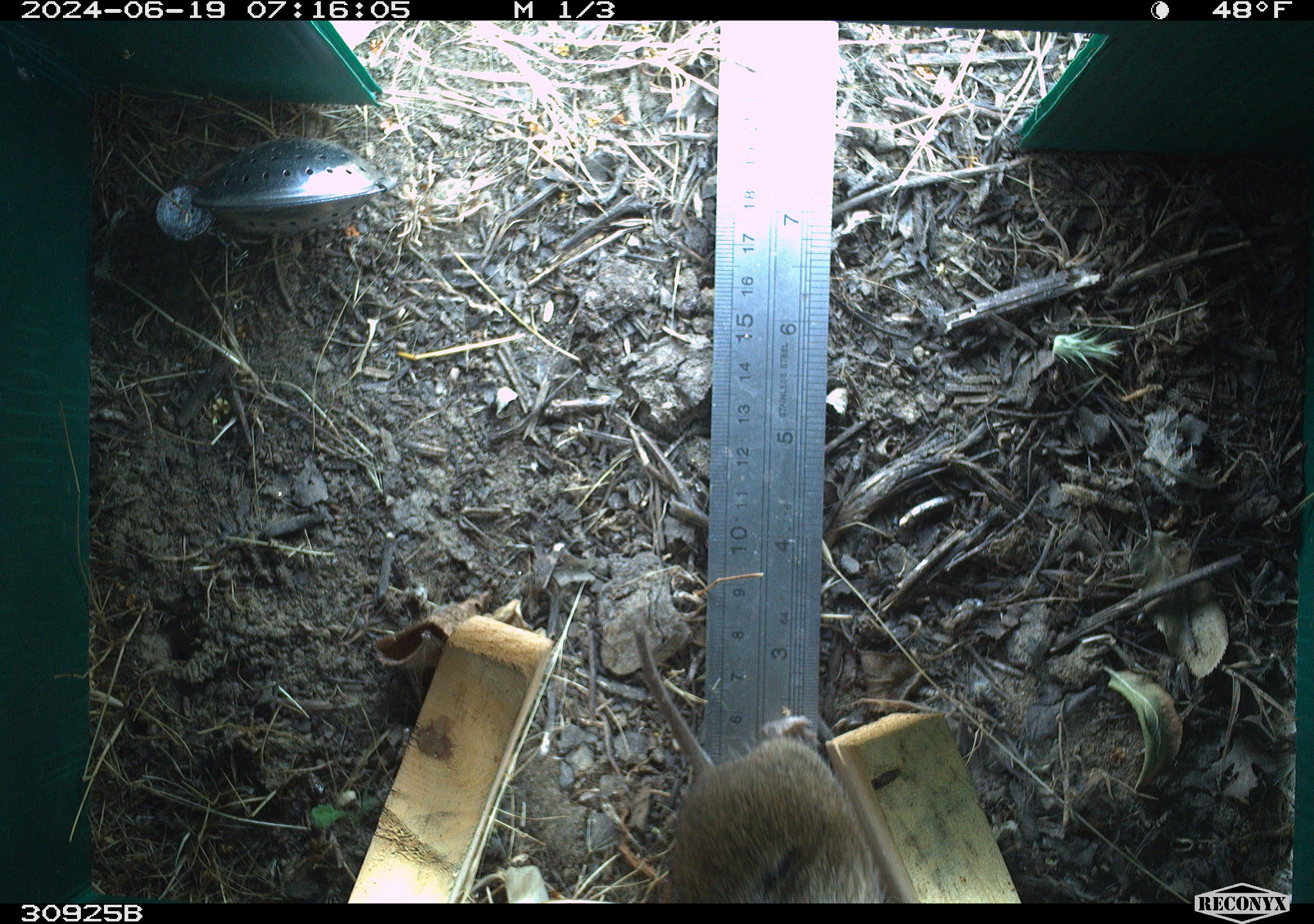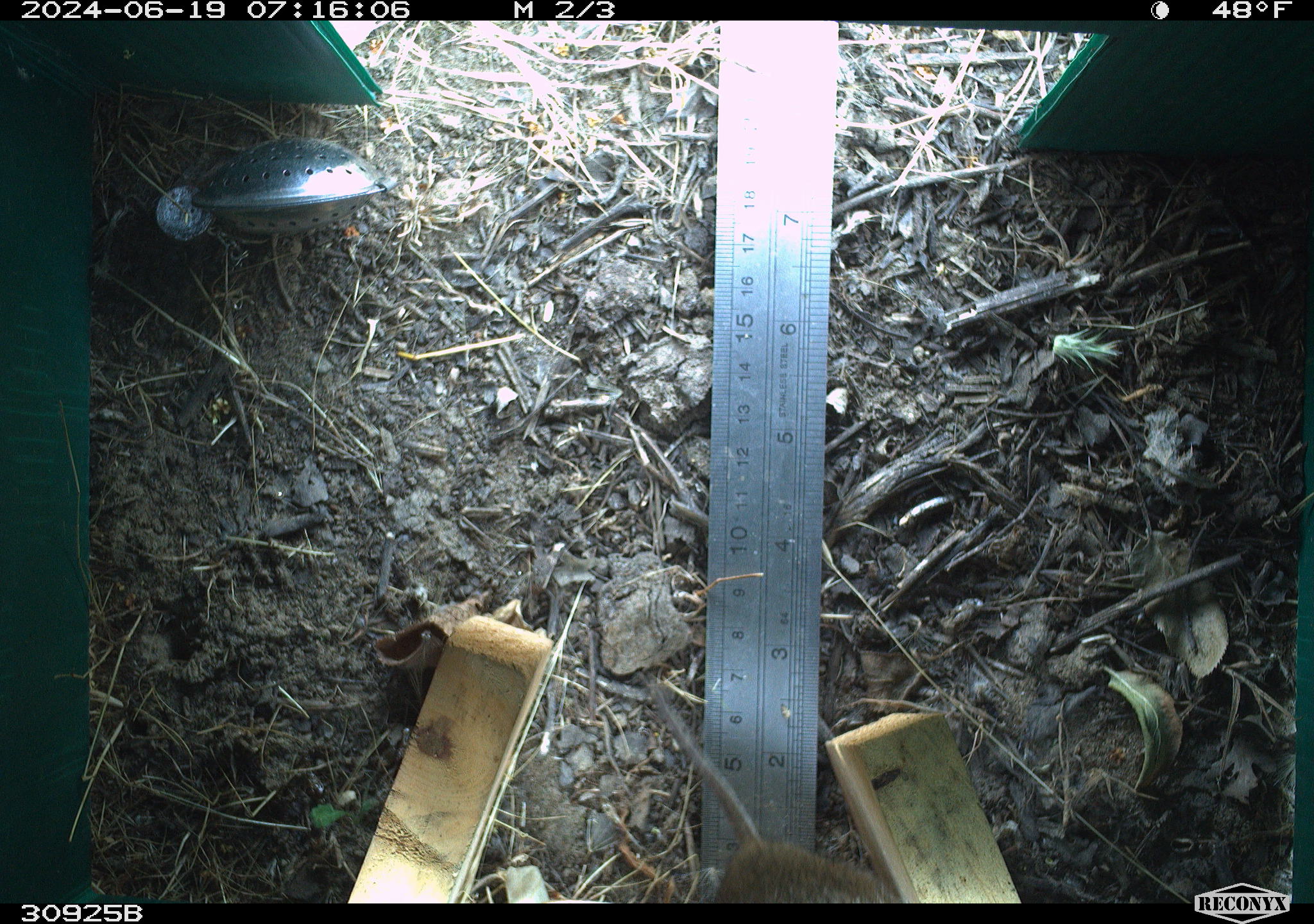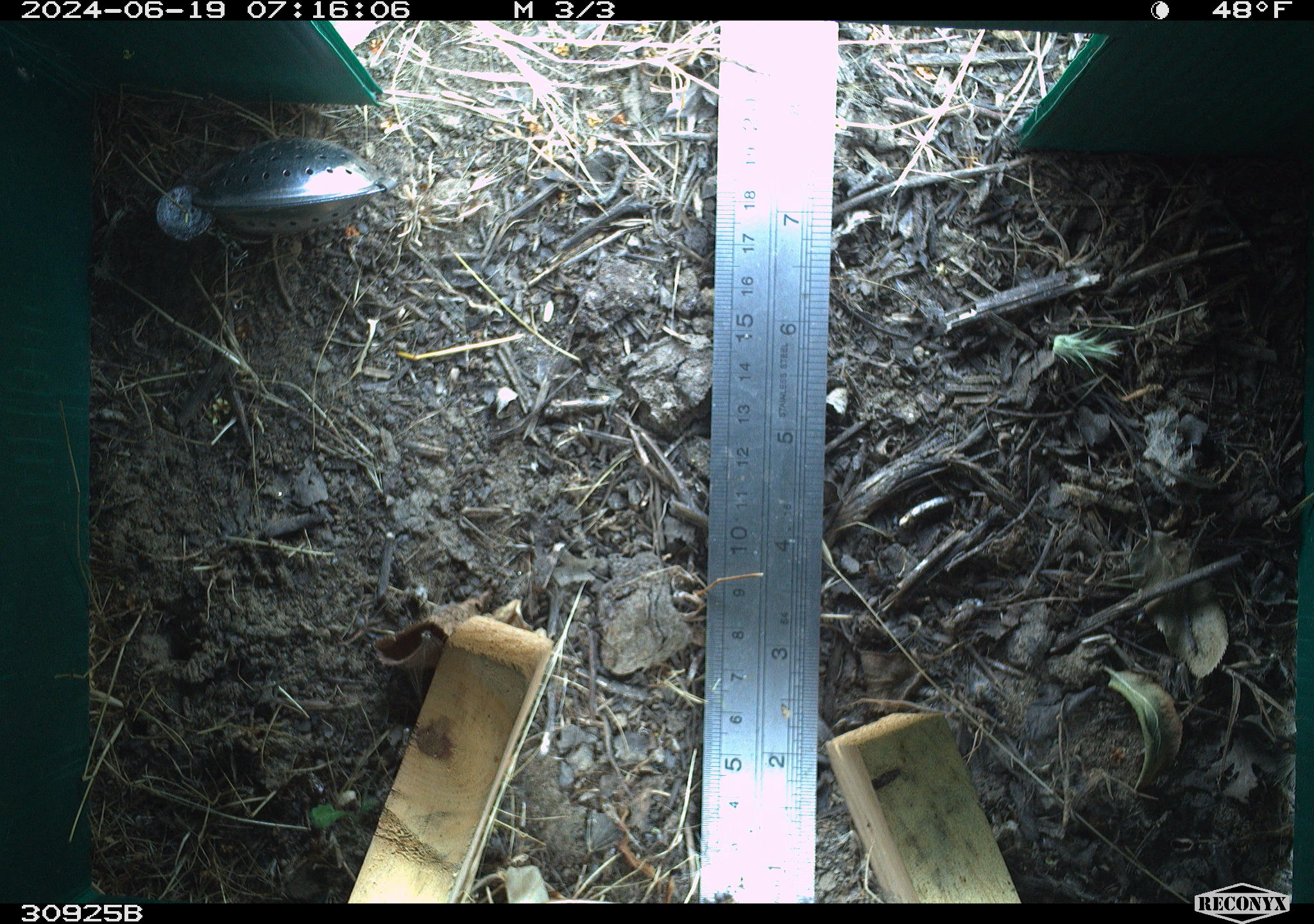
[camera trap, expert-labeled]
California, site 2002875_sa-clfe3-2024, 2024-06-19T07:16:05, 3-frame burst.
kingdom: Animalia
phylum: Chordata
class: Mammalia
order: Rodentia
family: Cricetidae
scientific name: Arvicolinae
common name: voles, lemmings, and muskrats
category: arvicolinae subfamily